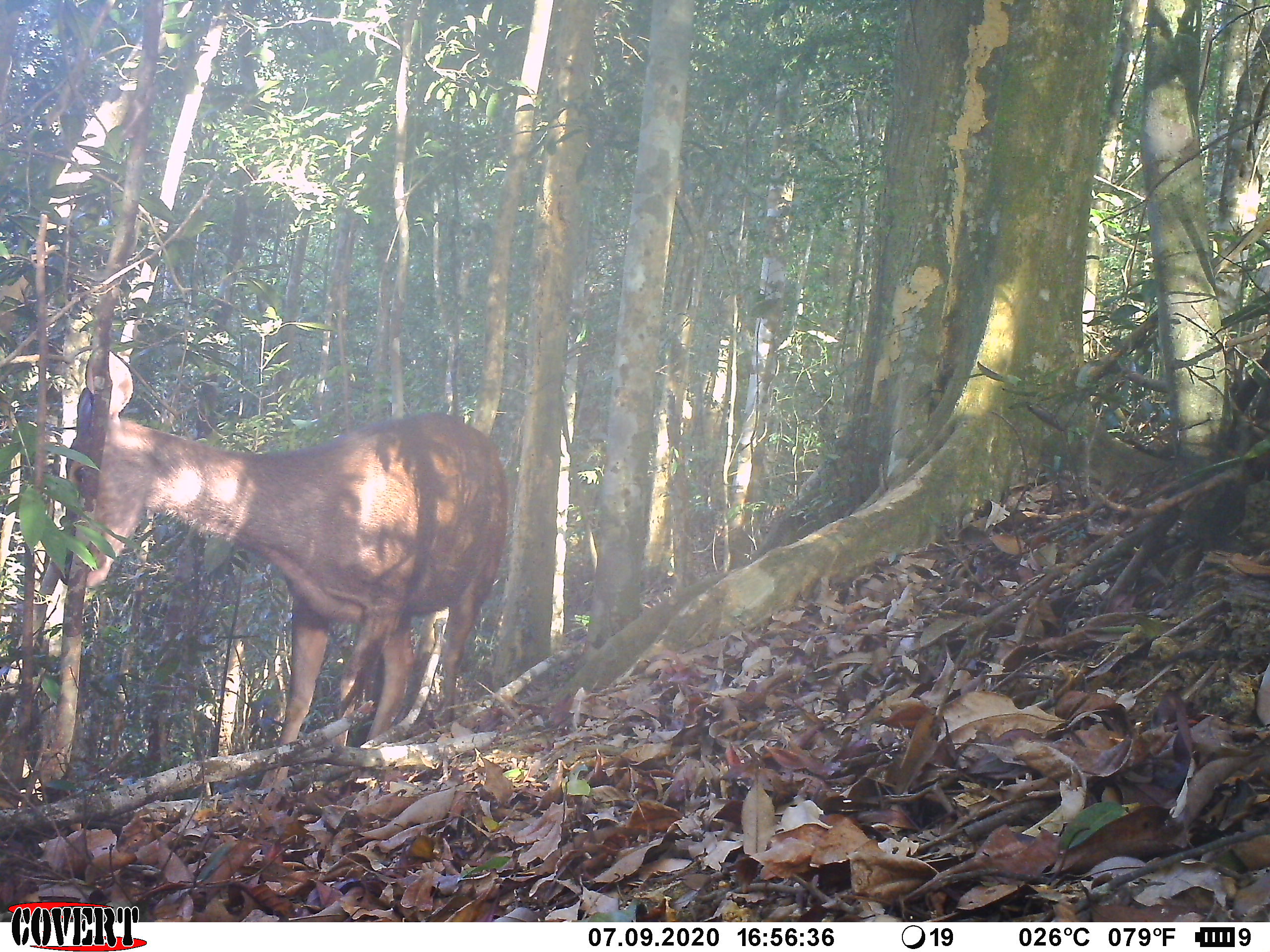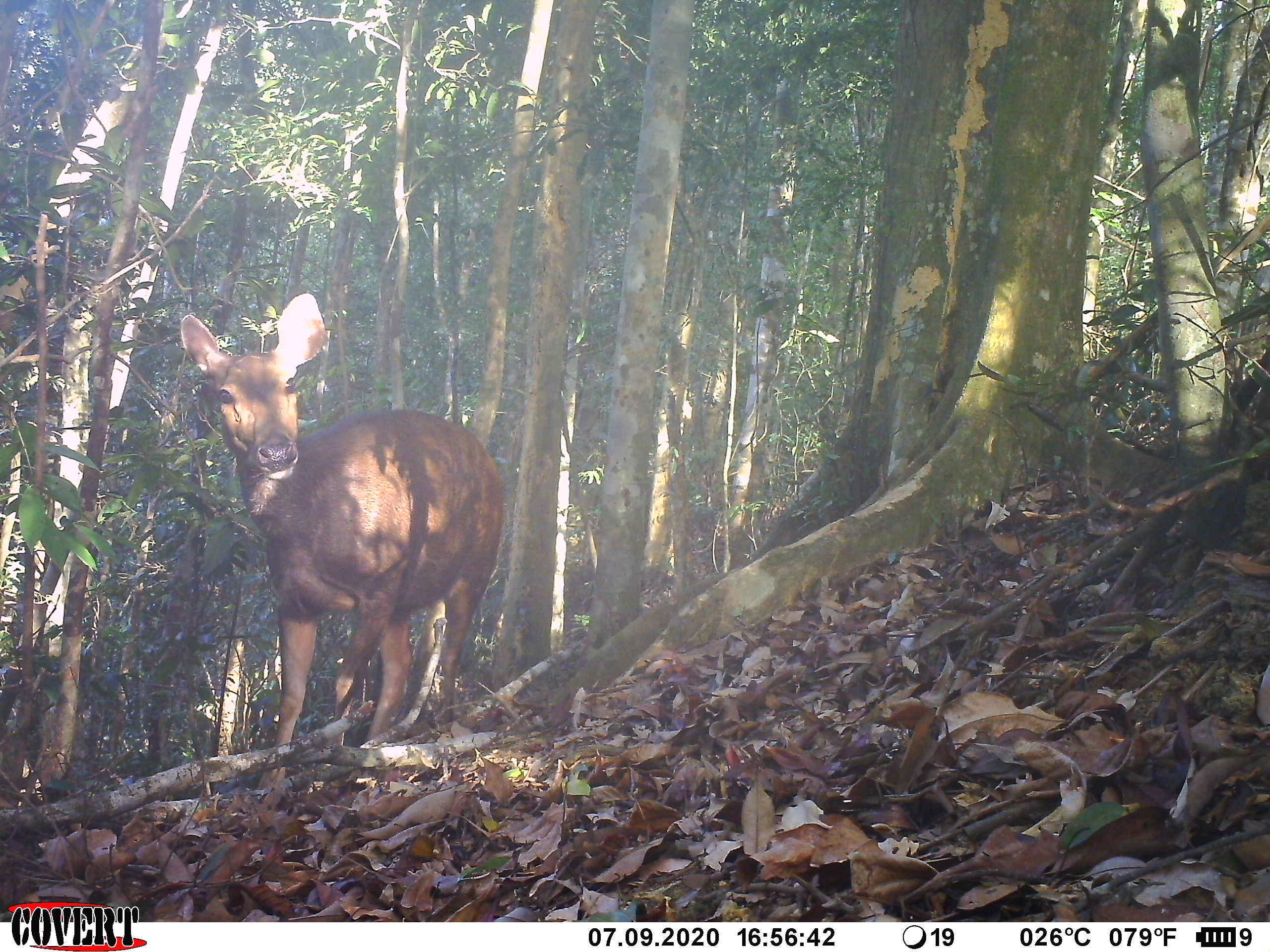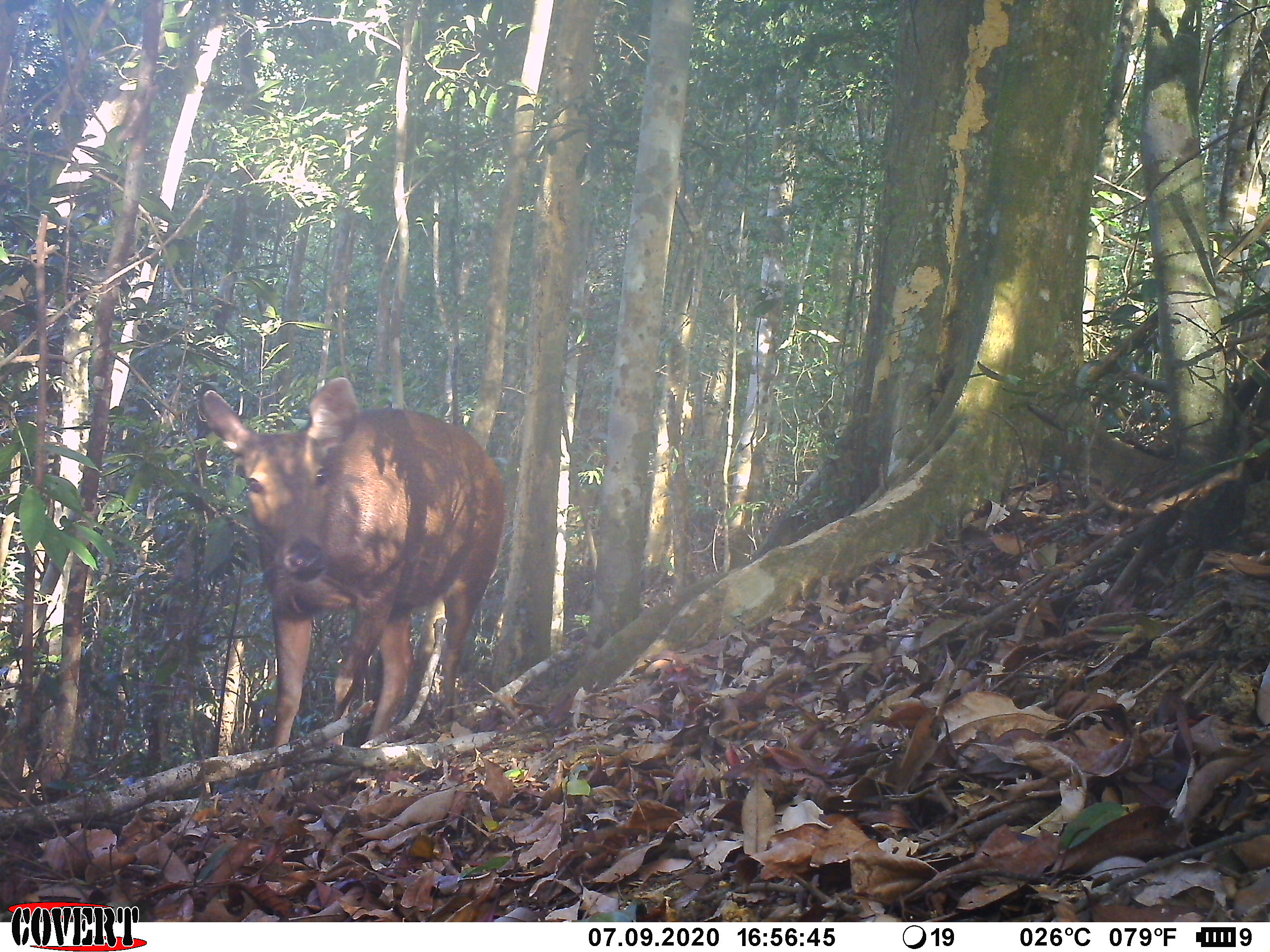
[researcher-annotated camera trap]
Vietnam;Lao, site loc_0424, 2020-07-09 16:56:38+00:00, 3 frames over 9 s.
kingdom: Animalia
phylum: Chordata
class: Mammalia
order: Artiodactyla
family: Cervidae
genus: Rusa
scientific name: Rusa unicolor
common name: sambar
Sambar (Rusa unicolor). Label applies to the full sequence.